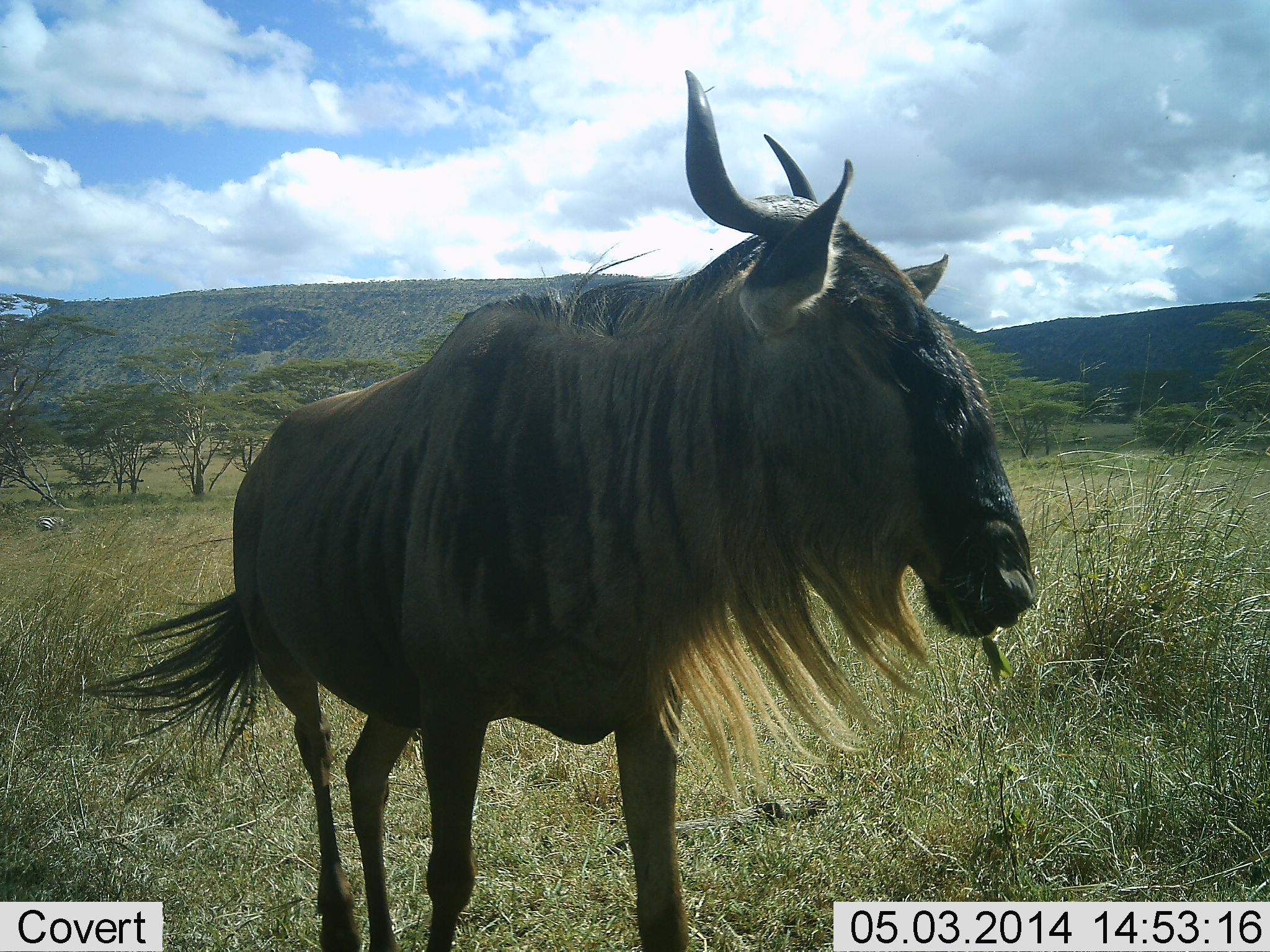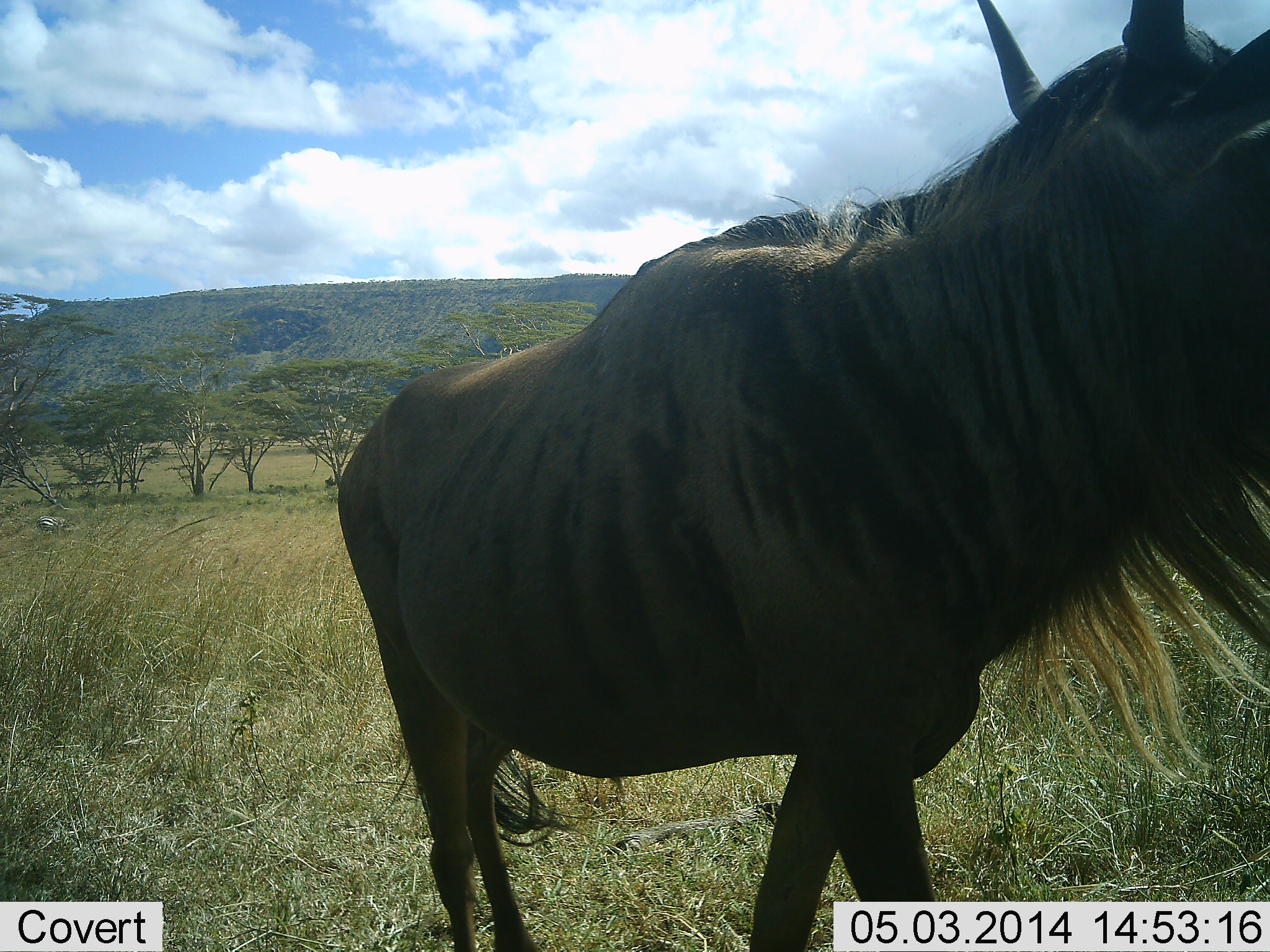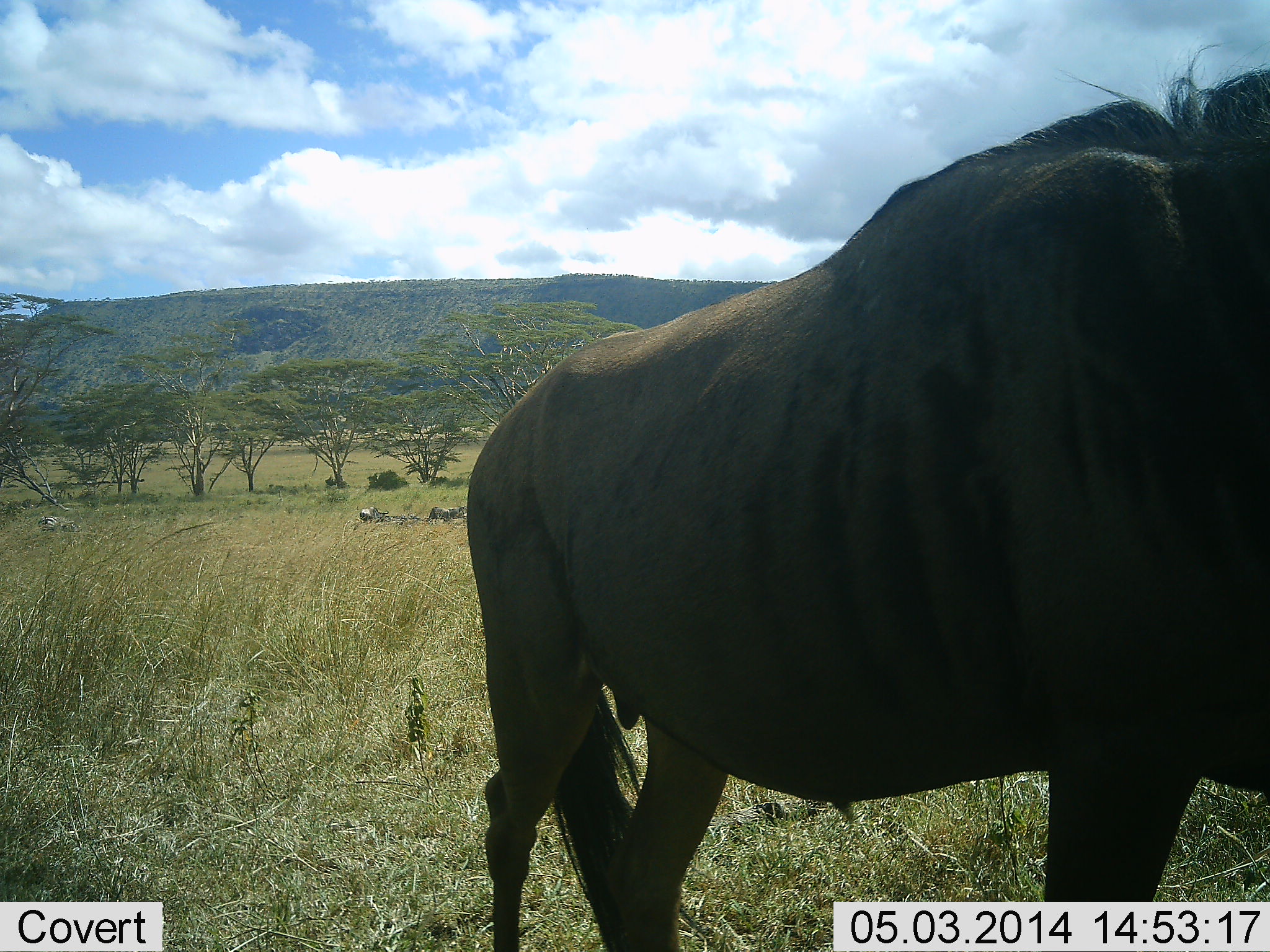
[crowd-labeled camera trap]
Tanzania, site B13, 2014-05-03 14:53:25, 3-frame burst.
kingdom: Animalia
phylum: Chordata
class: Mammalia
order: Artiodactyla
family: Bovidae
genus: Connochaetes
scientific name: Connochaetes taurinus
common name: blue wildebeest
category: wildebeest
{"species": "wildebeest (blue wildebeest) (Connochaetes taurinus)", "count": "1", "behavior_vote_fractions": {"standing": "20%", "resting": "0%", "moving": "80%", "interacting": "0%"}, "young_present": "0%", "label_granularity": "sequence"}